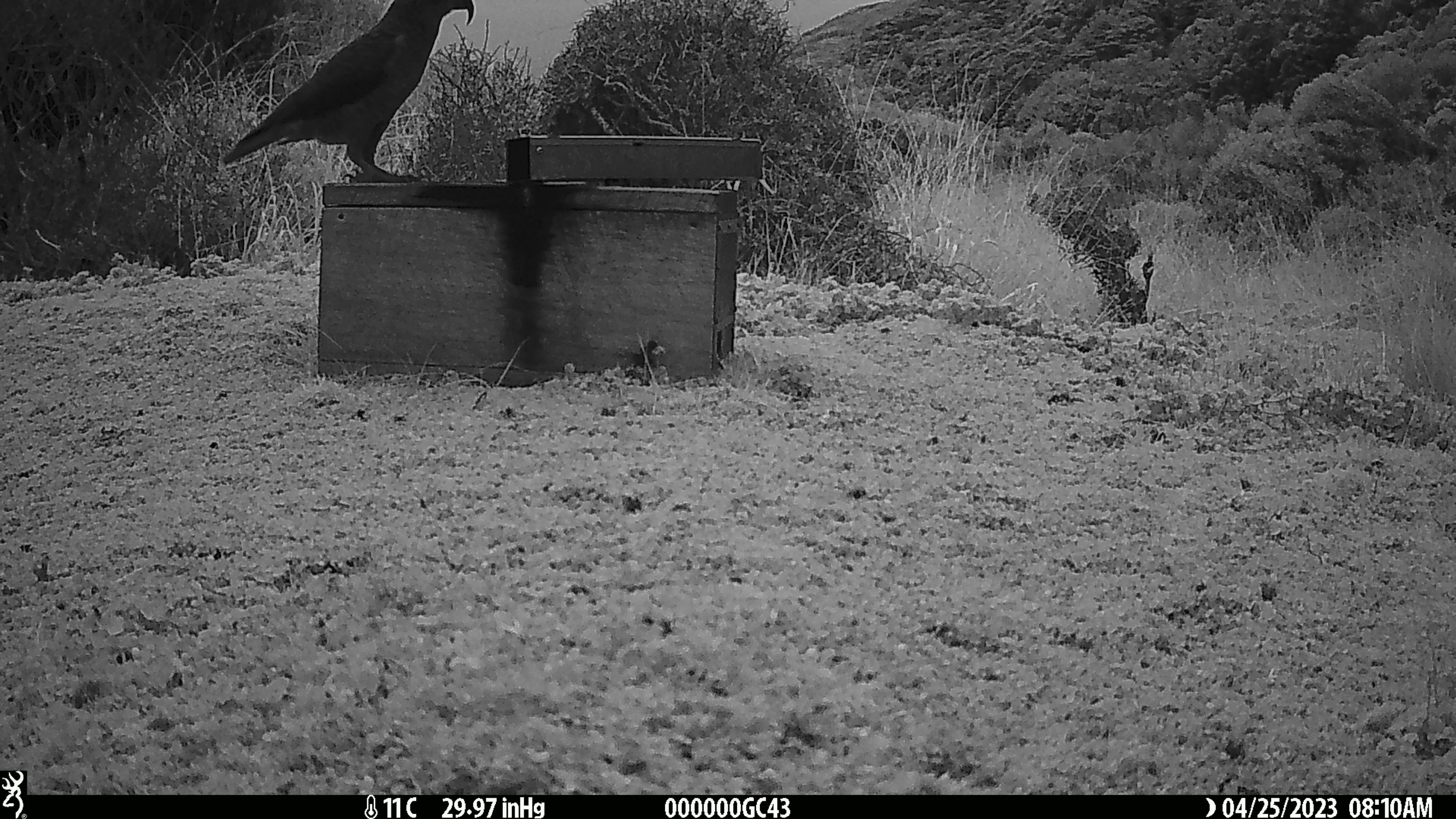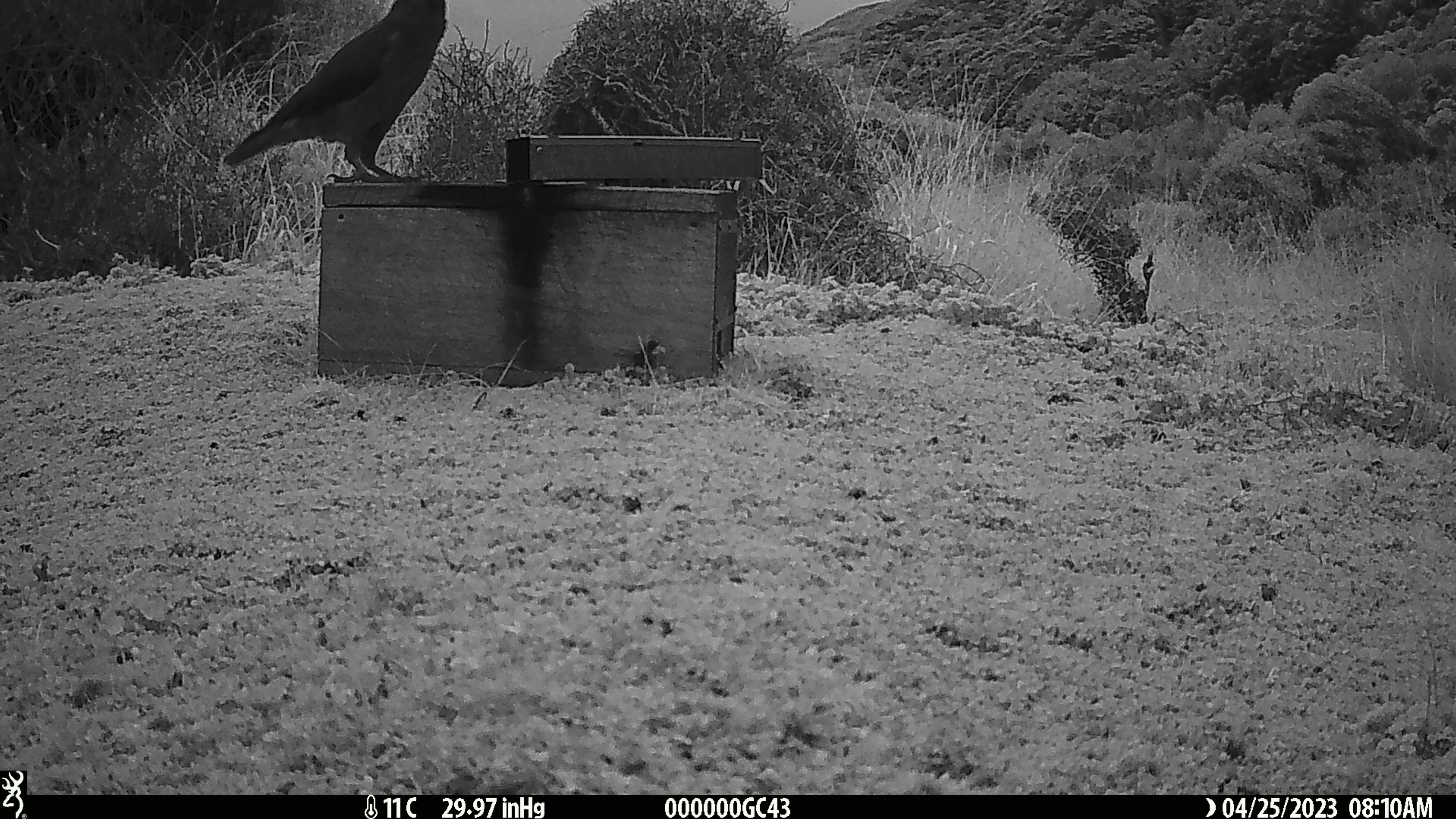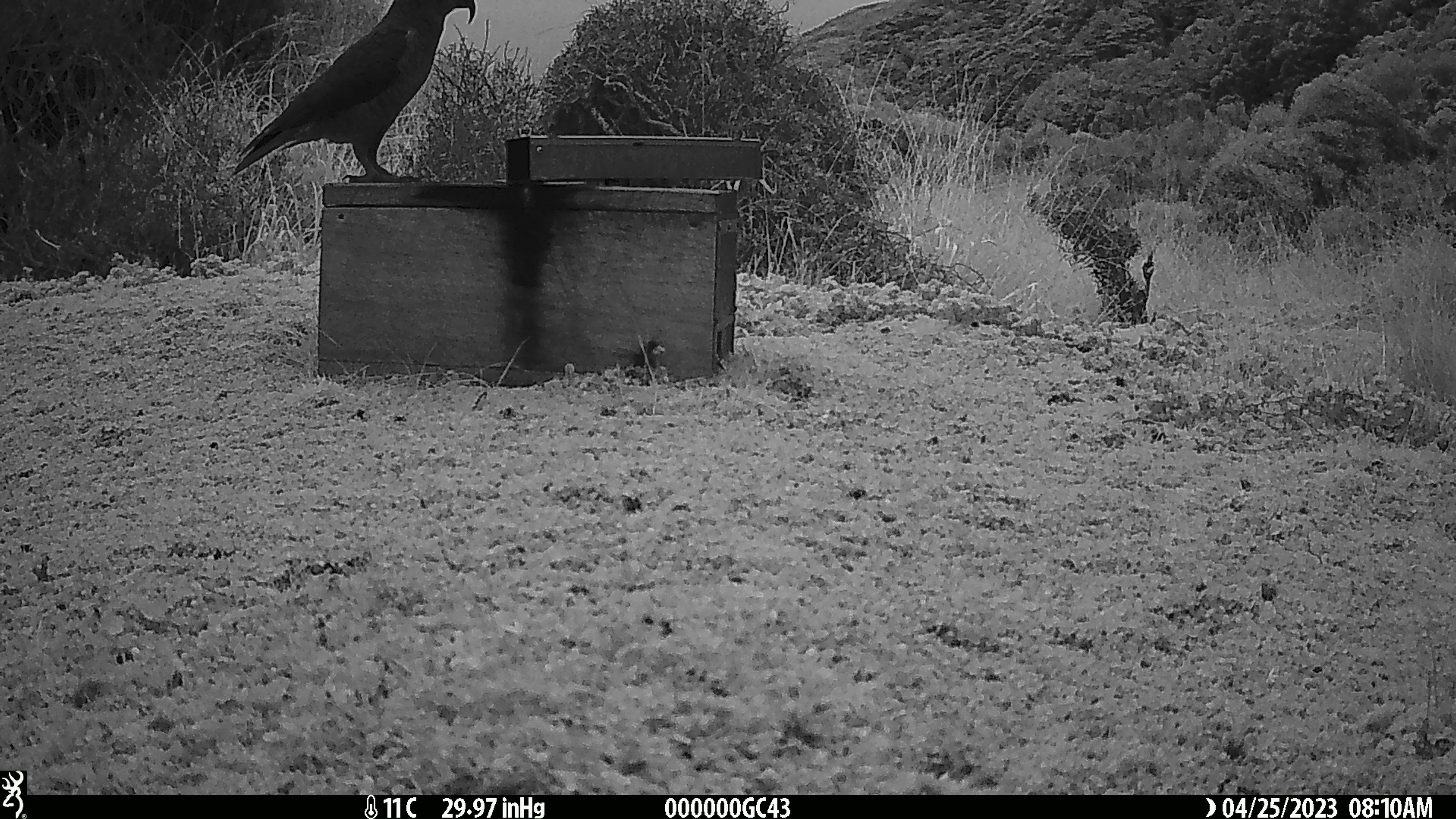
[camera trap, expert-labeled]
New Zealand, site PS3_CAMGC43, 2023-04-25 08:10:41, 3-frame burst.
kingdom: Animalia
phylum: Chordata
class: Aves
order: Psittaciformes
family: Strigopidae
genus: Nestor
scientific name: Nestor notabilis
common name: kea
Kea (Nestor notabilis).